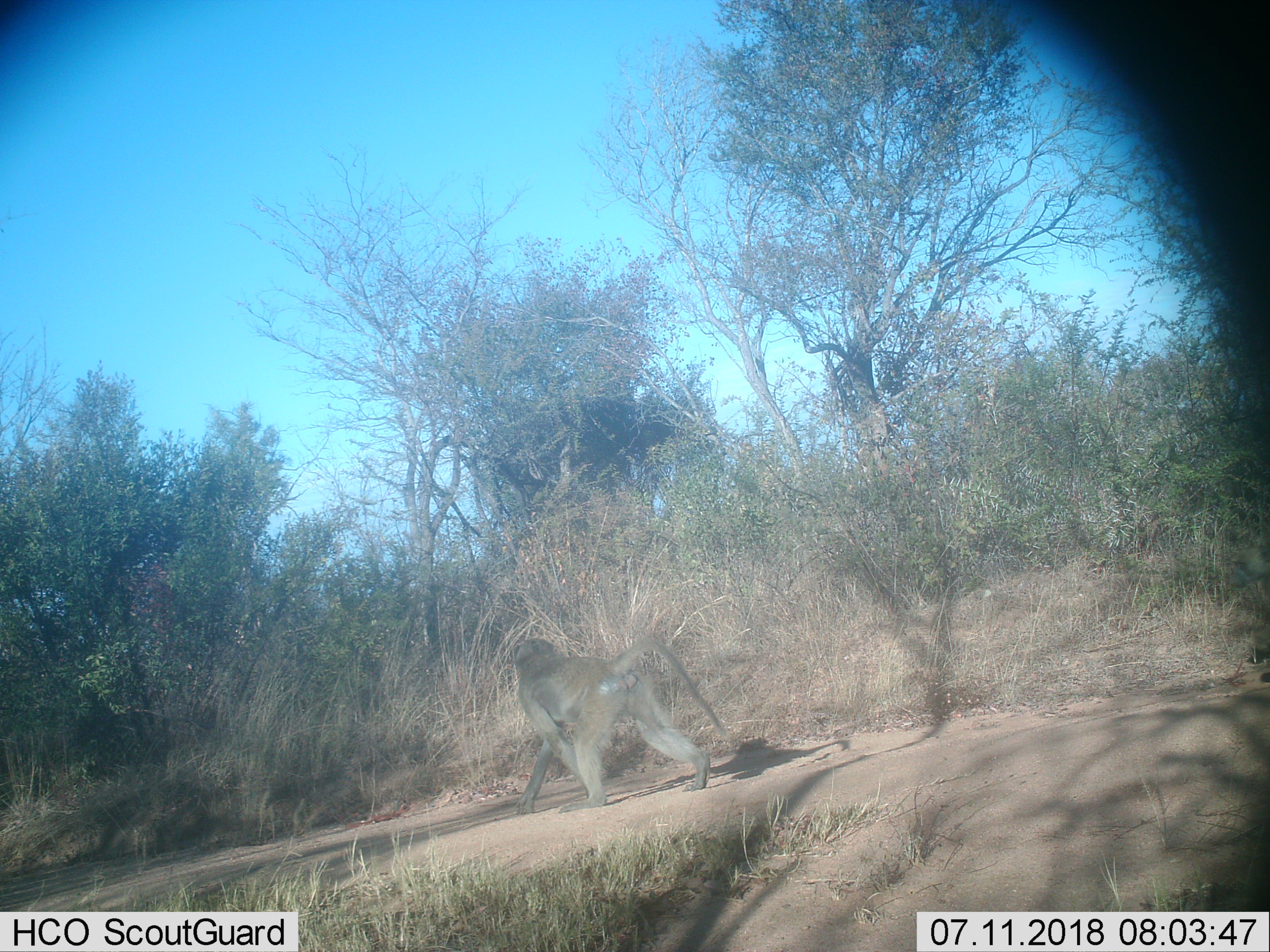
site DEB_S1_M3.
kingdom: Animalia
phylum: Chordata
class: Mammalia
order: Primates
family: Cercopithecidae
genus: Papio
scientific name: Papio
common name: baboon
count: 1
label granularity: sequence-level